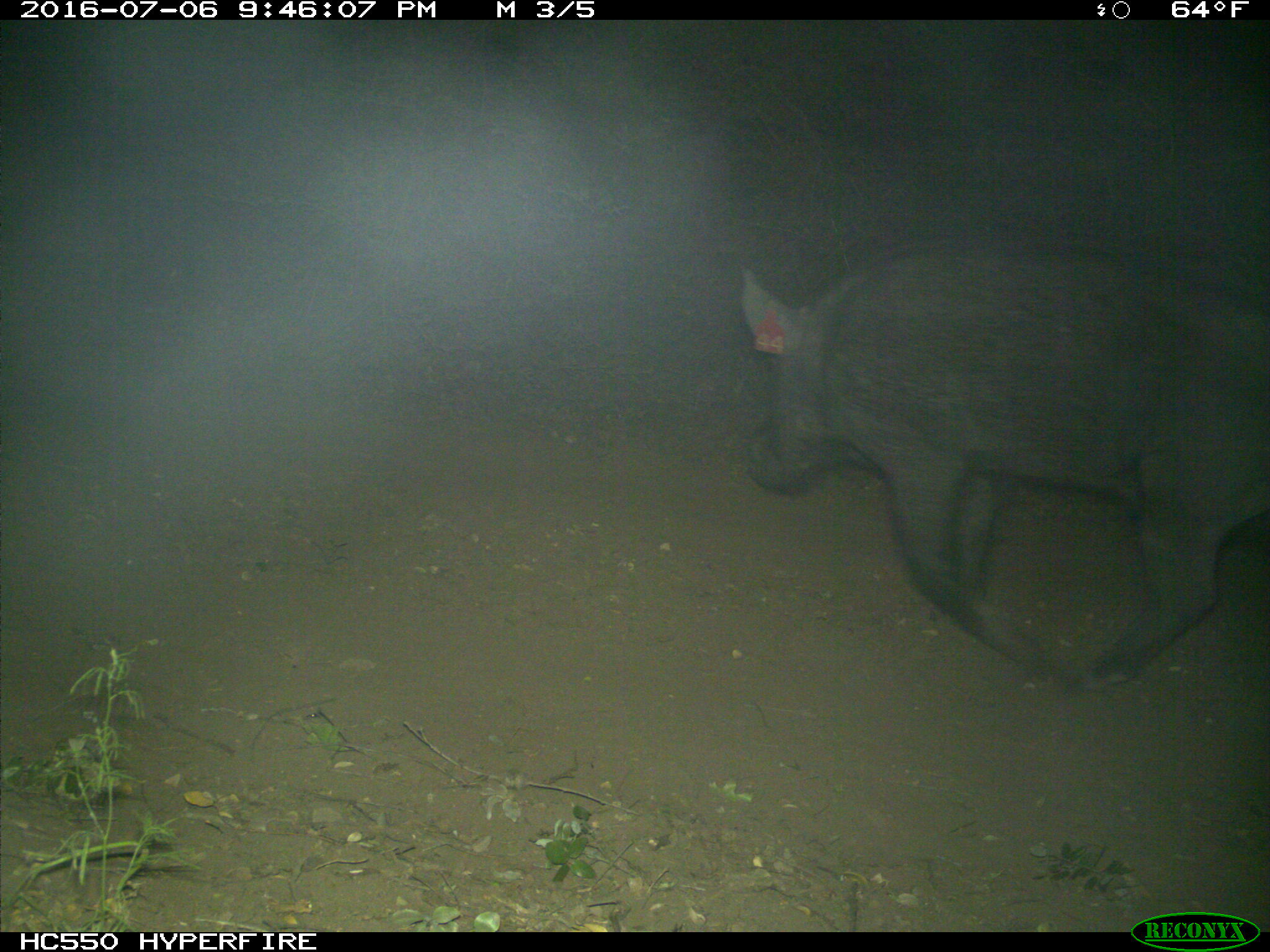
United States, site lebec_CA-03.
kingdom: Animalia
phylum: Chordata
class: Mammalia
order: Artiodactyla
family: Suidae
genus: Sus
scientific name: Sus scrofa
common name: wild boar